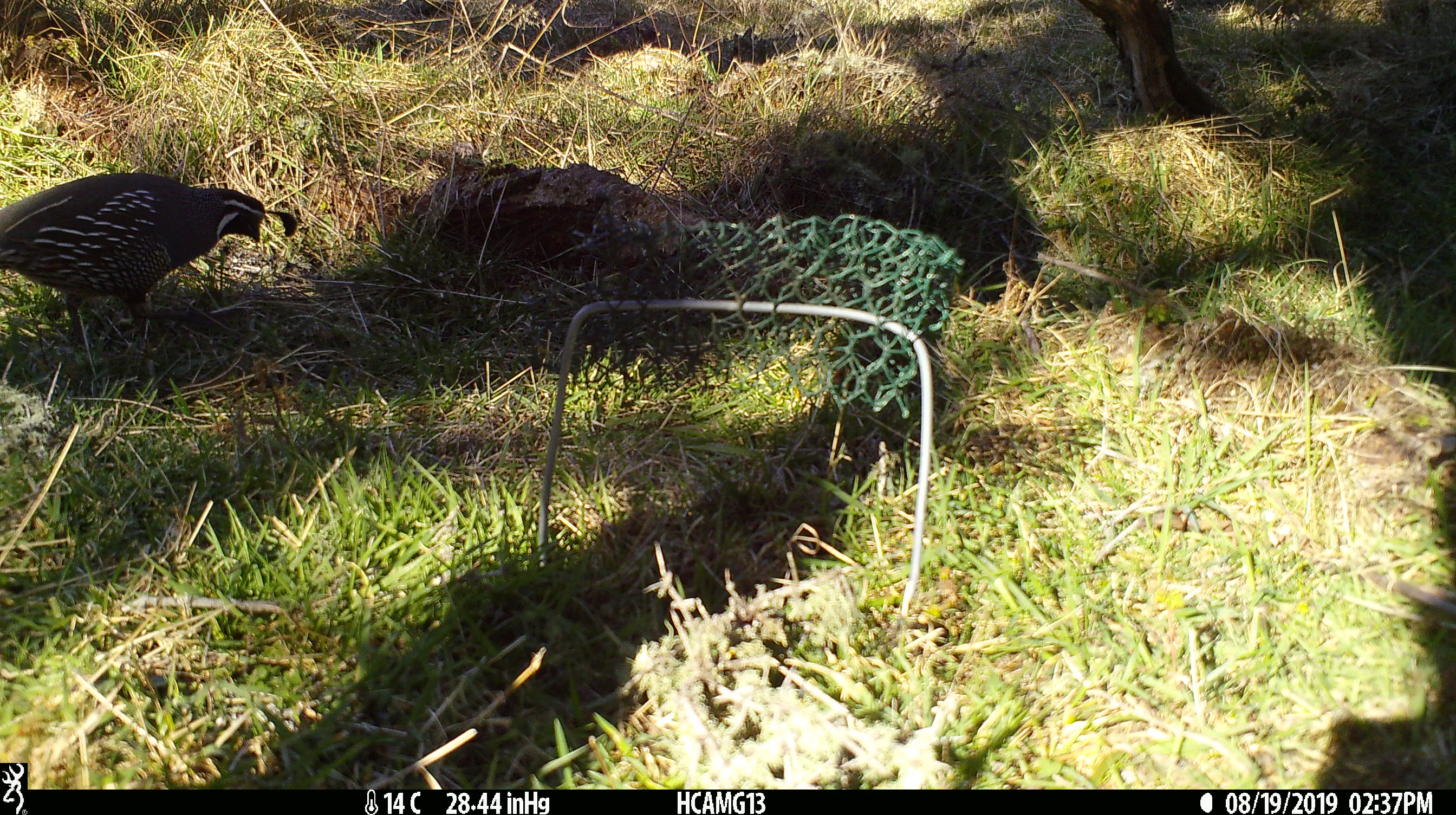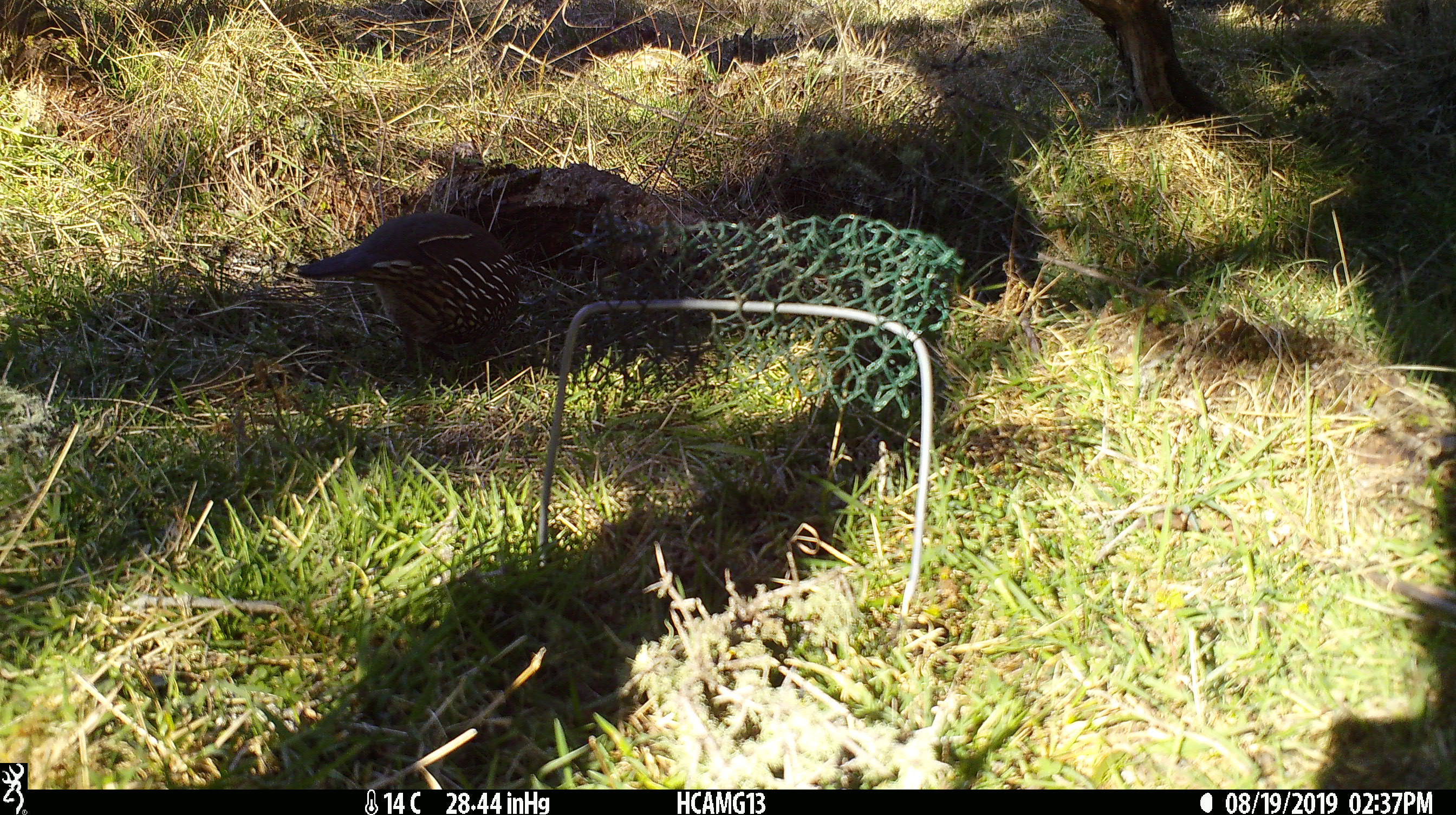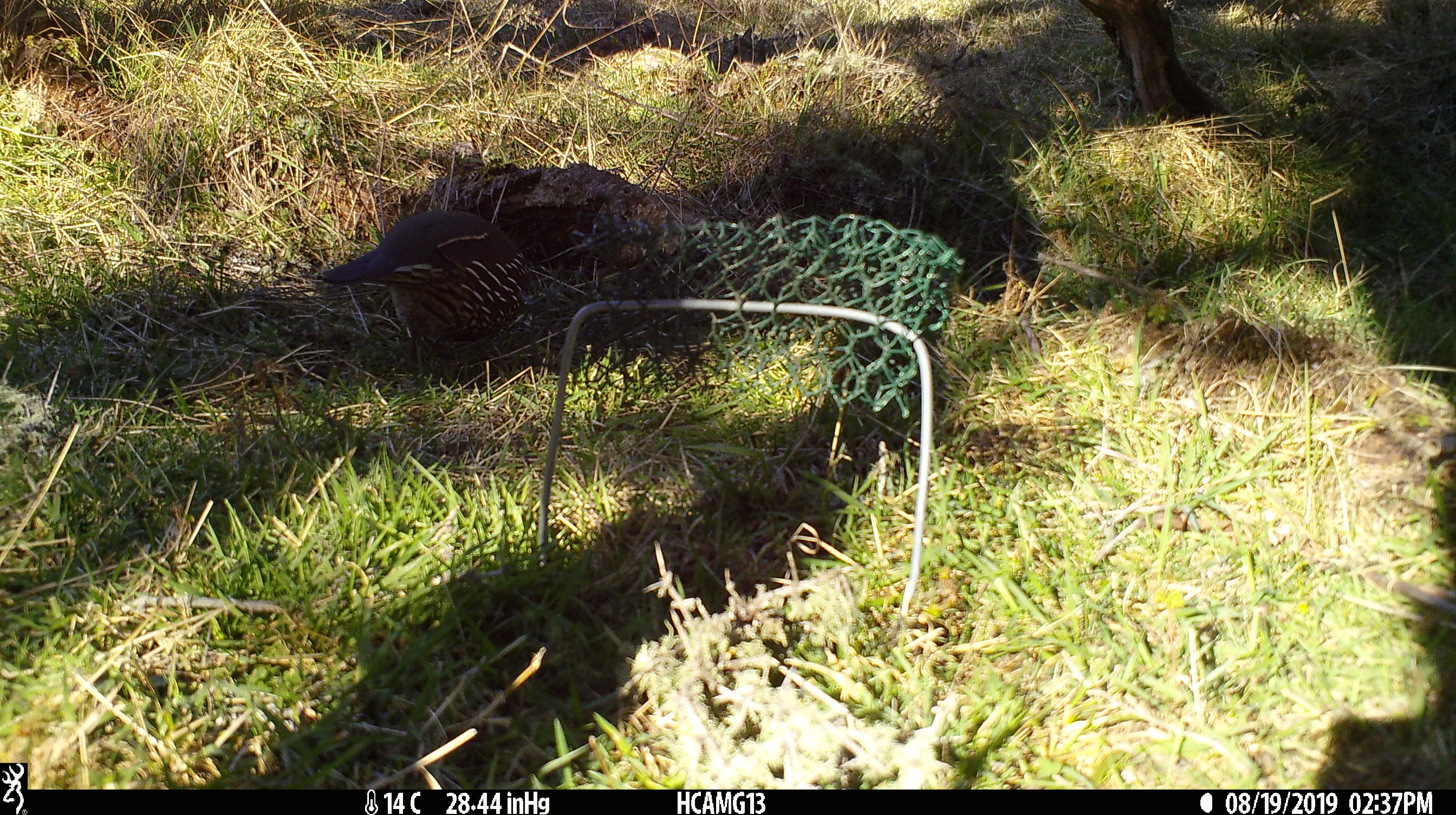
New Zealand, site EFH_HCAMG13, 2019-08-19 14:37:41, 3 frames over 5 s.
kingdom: Animalia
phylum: Chordata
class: Aves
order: Galliformes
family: Odontophoridae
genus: Callipepla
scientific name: Callipepla californica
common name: california quail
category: quail california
Quail california (california quail) (Callipepla californica).